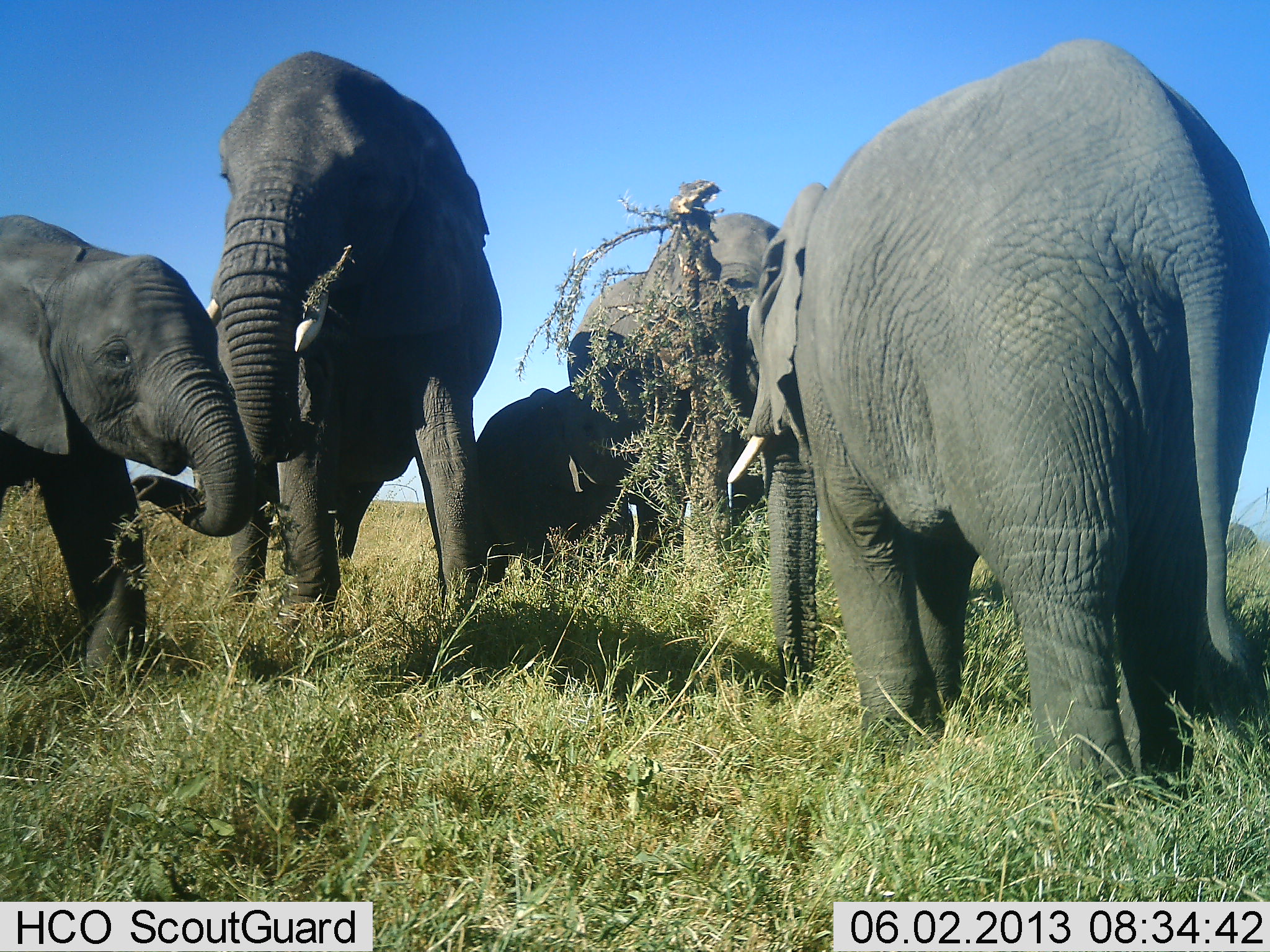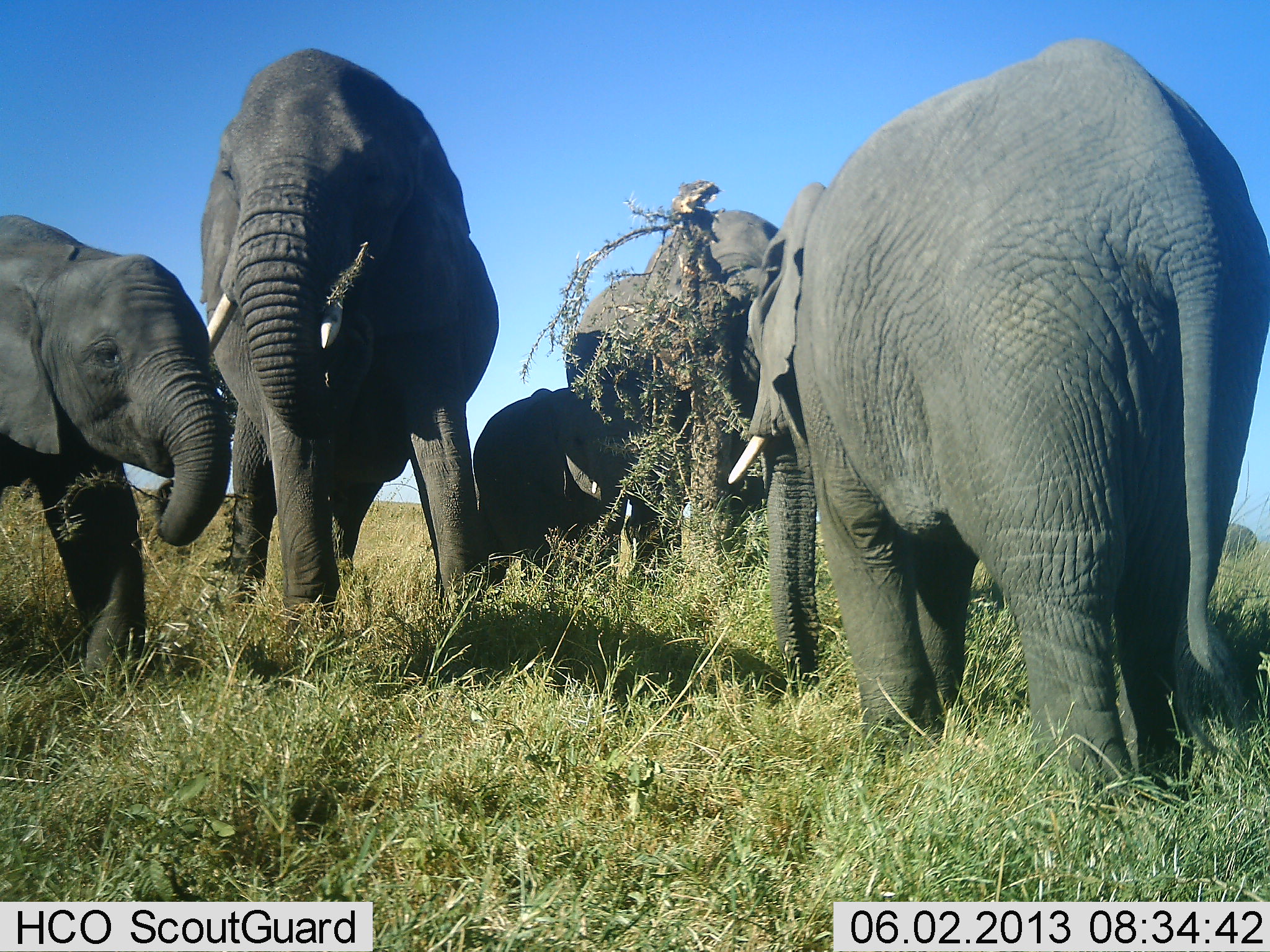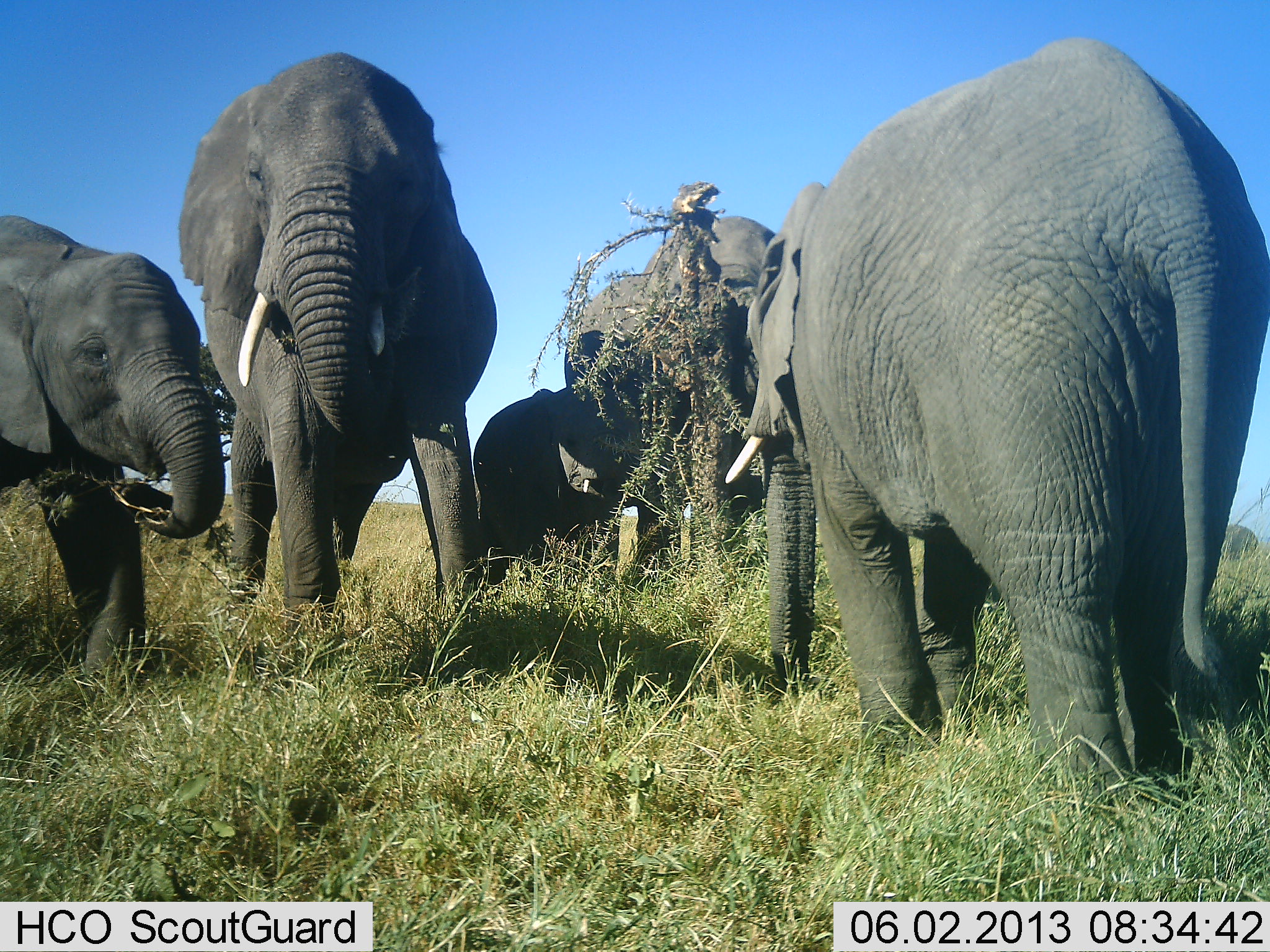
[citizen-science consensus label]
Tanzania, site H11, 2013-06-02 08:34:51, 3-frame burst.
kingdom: Animalia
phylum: Chordata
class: Mammalia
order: Proboscidea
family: Elephantidae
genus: Loxodonta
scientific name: Loxodonta africana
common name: african bush elephant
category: elephant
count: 5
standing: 60%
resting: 0%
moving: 0%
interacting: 0%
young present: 80%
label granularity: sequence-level